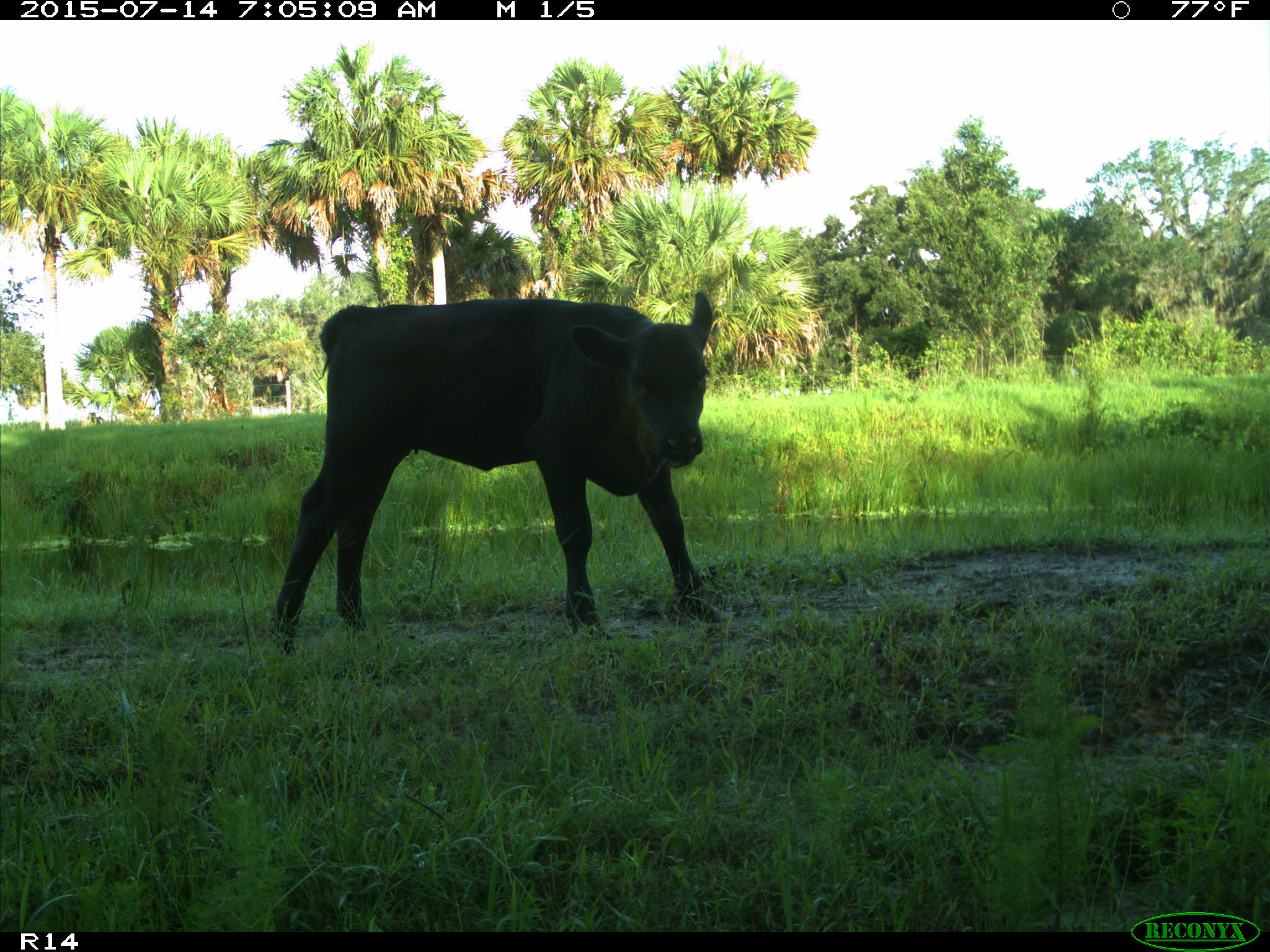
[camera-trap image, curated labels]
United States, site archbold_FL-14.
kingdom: Animalia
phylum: Chordata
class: Mammalia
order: Artiodactyla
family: Bovidae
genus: Bos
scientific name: Bos taurus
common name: domestic cow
Bos taurus (domestic cow).